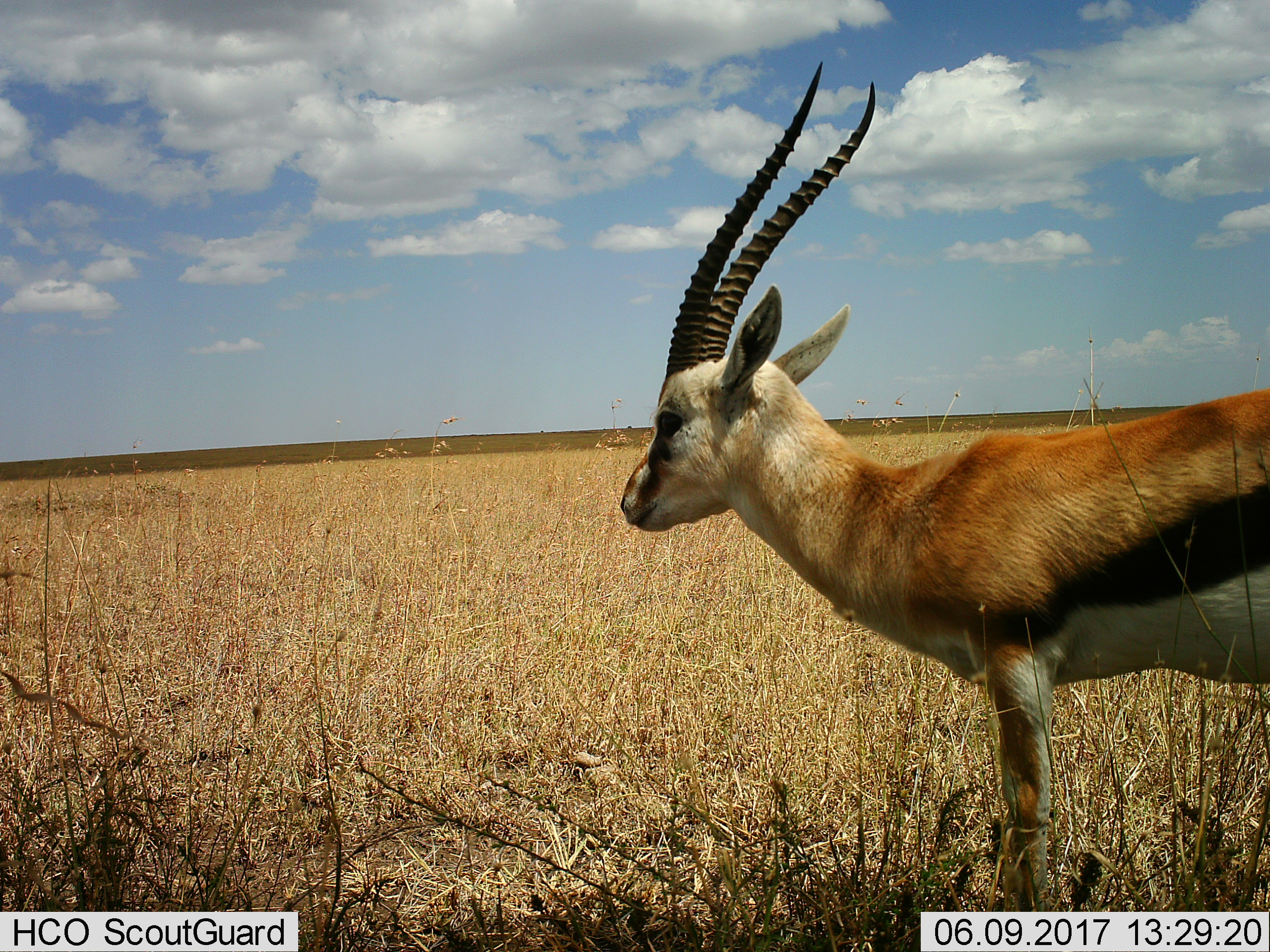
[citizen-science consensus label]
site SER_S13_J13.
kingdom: Animalia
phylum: Chordata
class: Mammalia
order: Artiodactyla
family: Bovidae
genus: Eudorcas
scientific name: Eudorcas thomsonii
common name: thomson's gazelle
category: gazellethomsons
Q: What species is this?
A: Gazellethomsons (thomson's gazelle) (Eudorcas thomsonii).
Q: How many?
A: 1.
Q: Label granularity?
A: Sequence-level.